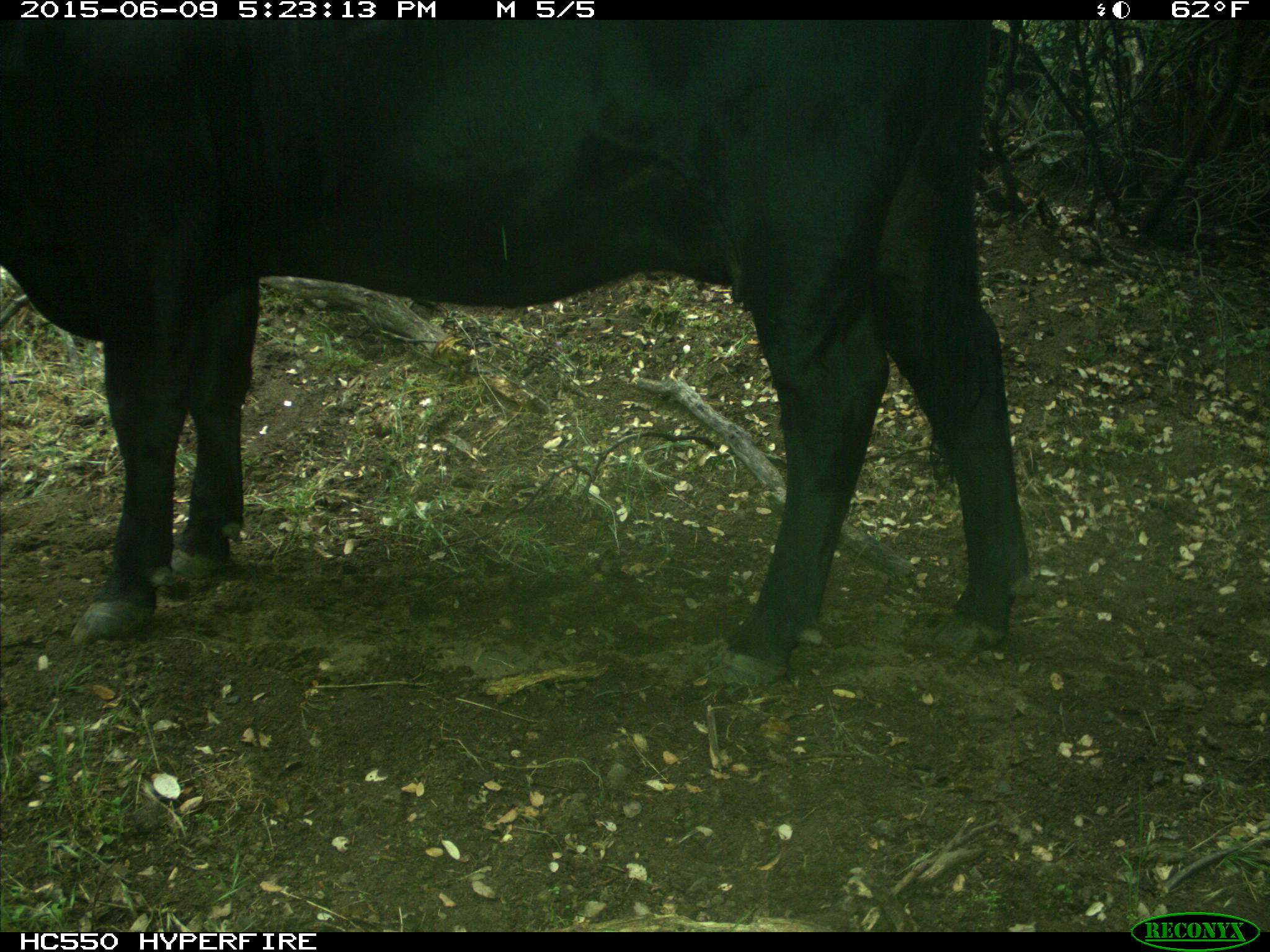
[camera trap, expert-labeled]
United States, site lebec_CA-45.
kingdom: Animalia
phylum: Chordata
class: Mammalia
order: Artiodactyla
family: Bovidae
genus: Bos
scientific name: Bos taurus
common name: domestic cow